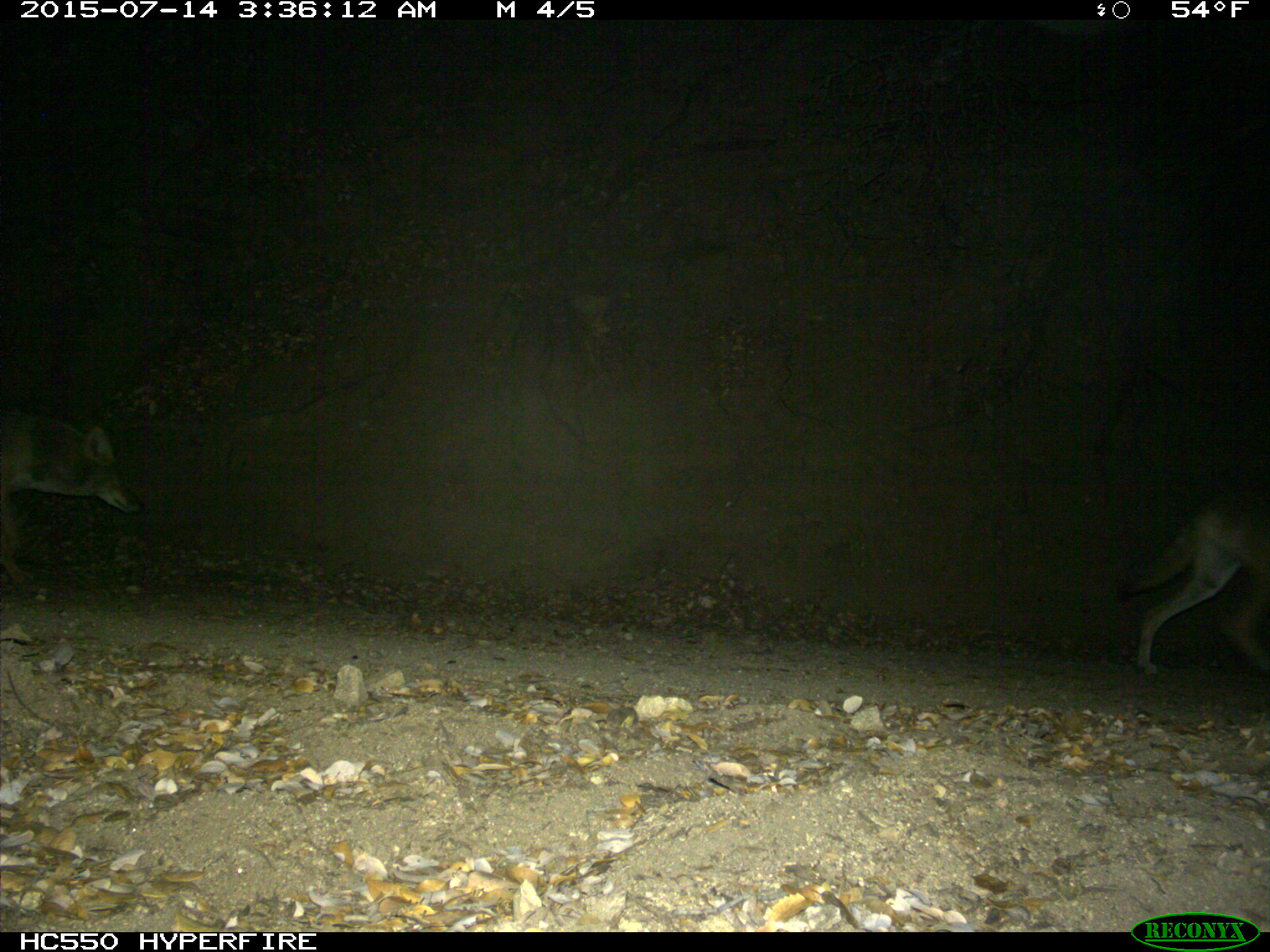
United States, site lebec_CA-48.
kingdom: Animalia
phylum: Chordata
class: Mammalia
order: Carnivora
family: Canidae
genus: Canis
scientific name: Canis latrans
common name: coyote